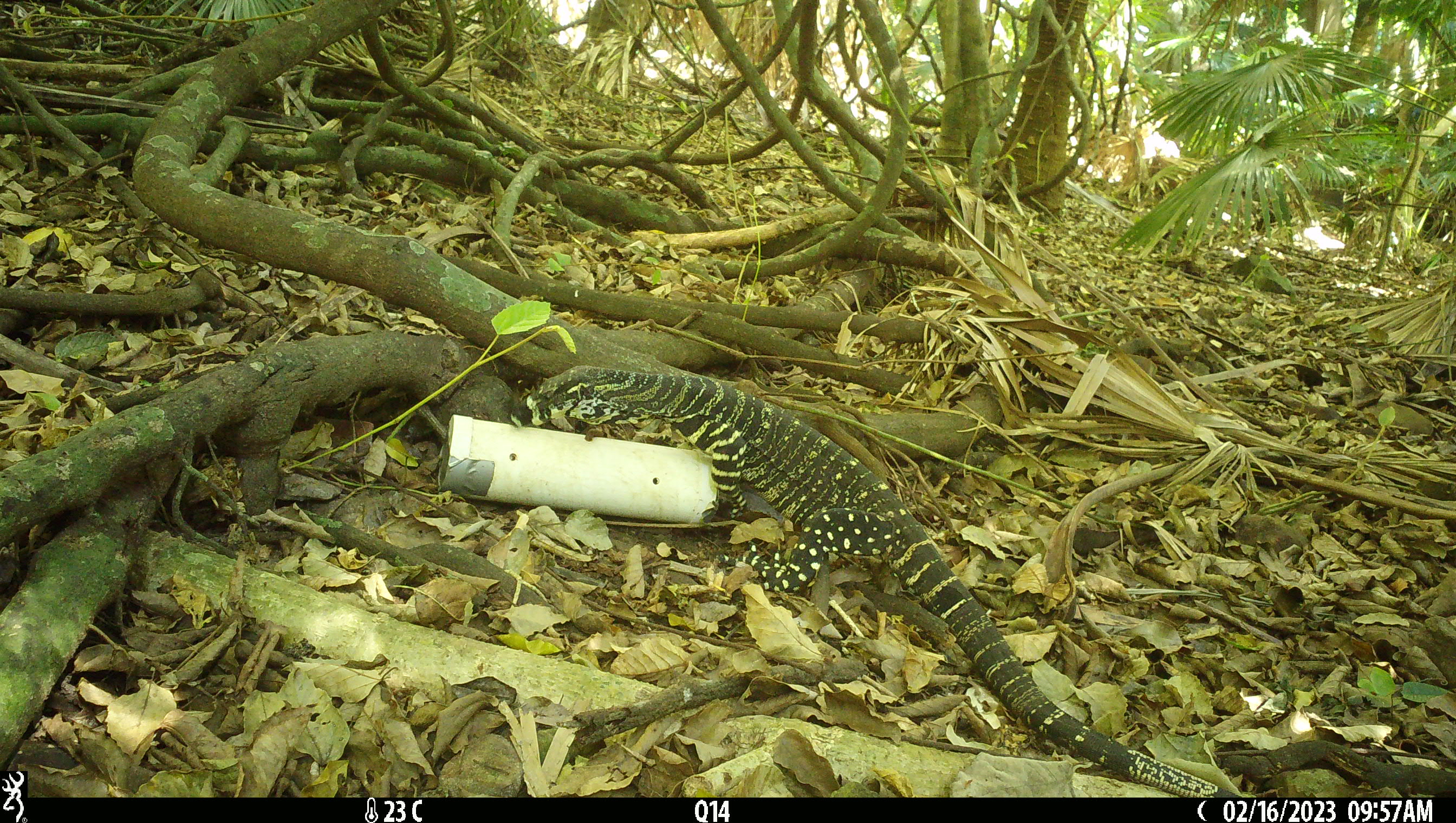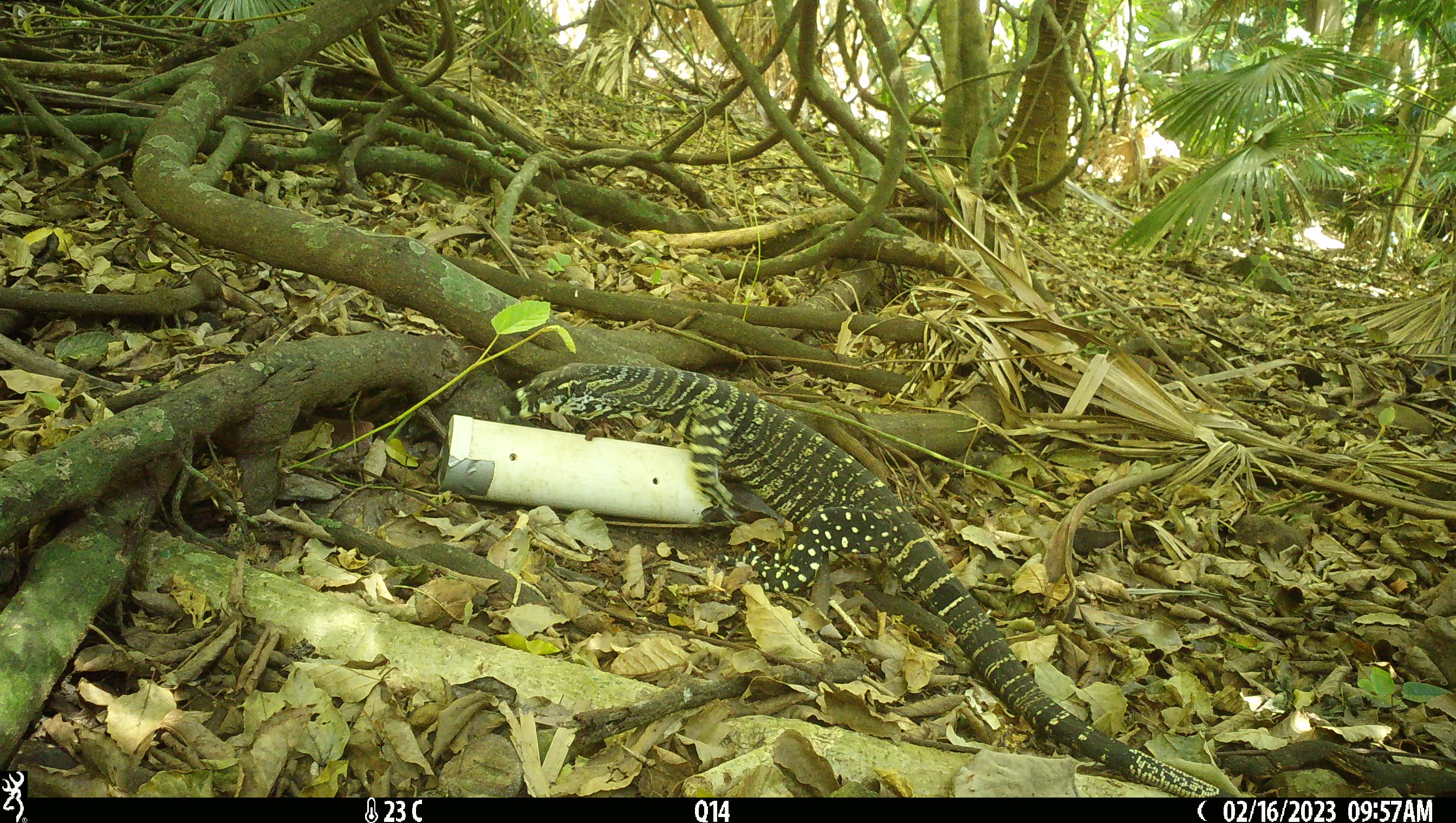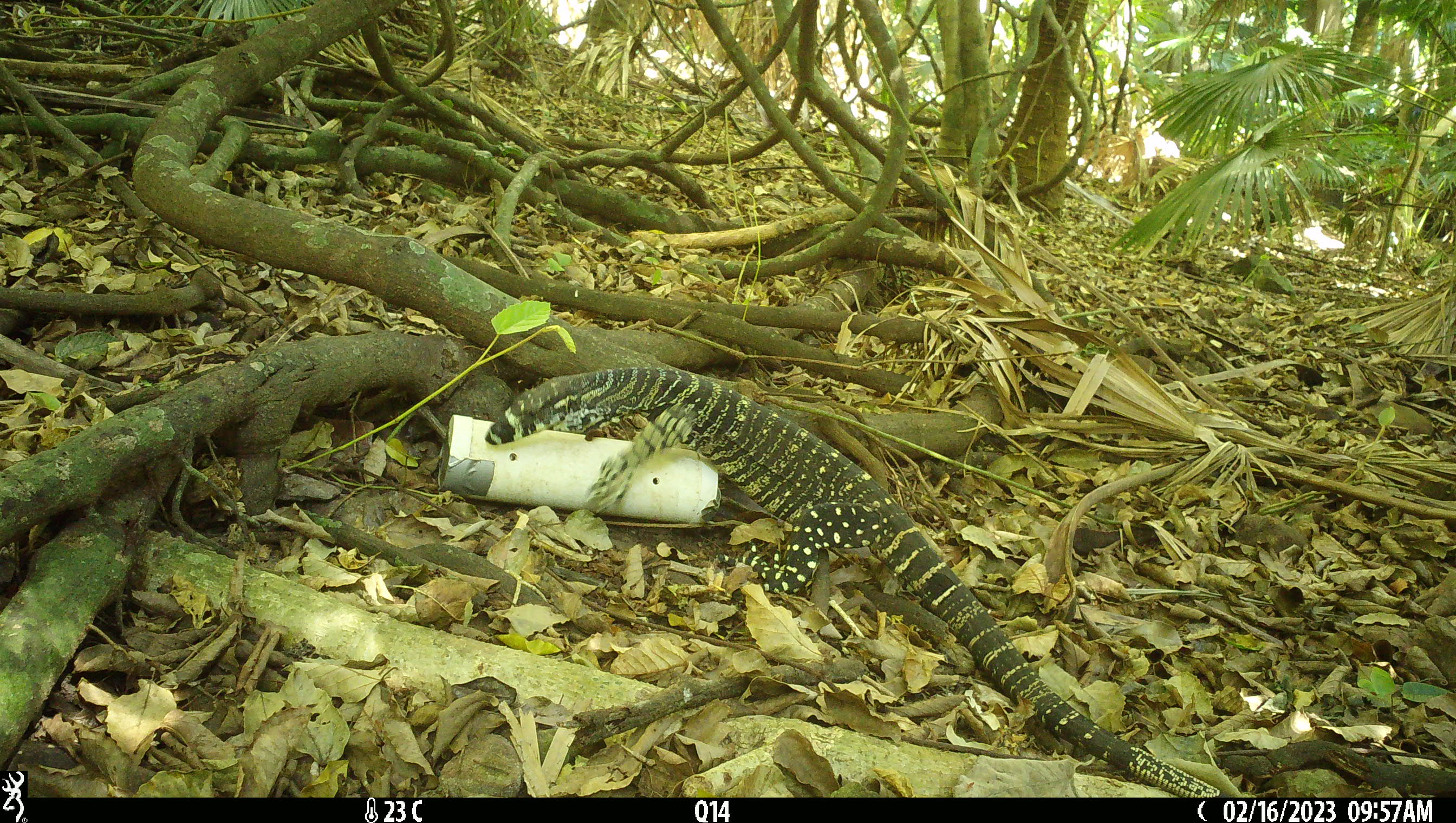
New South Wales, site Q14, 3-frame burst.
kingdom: Animalia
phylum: Chordata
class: Reptilia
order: Squamata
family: Varanidae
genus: Varanus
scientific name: Varanus varius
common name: lace monitor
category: goanna